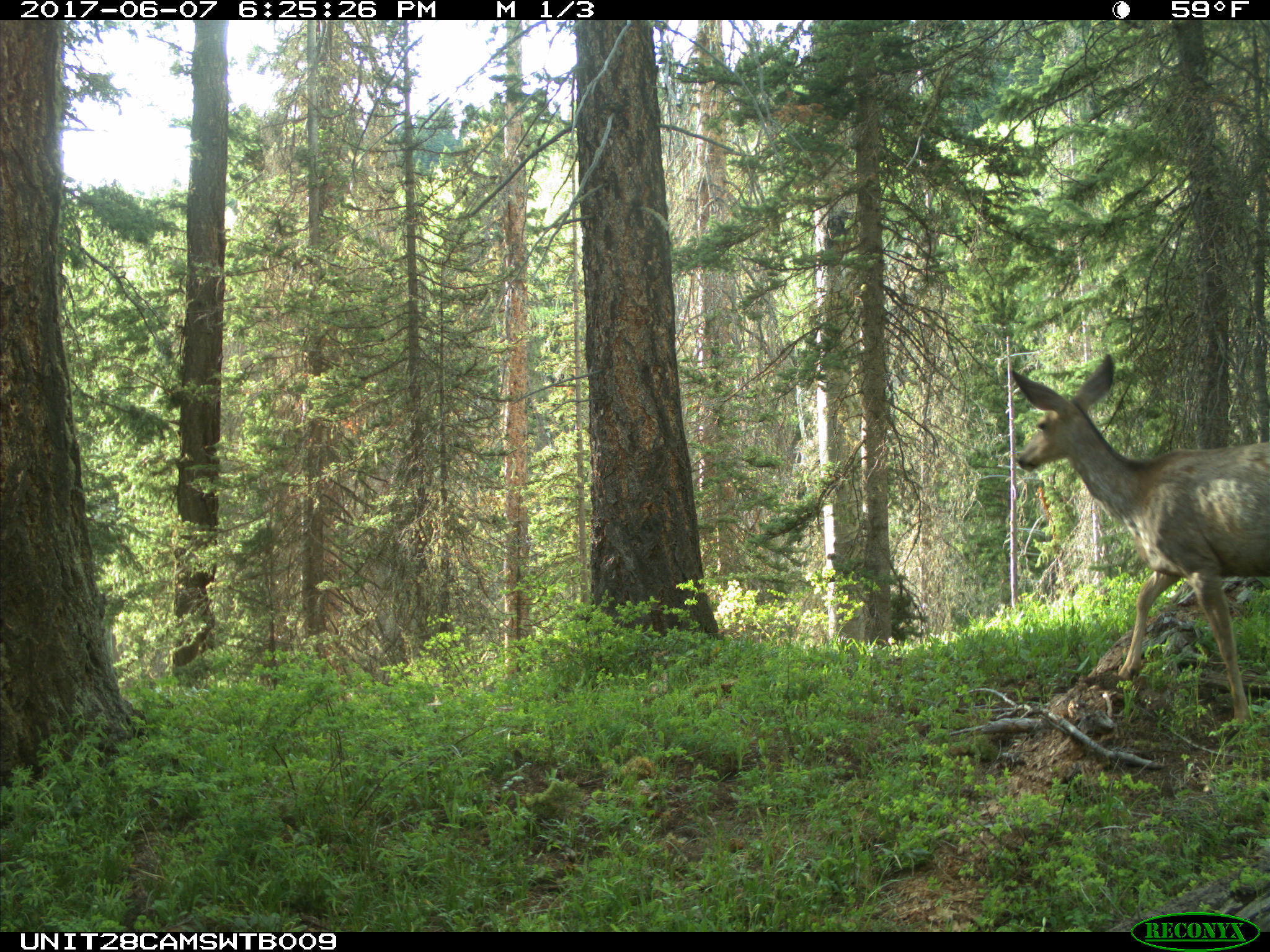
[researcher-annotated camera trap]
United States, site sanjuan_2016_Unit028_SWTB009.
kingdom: Animalia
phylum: Chordata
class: Mammalia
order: Artiodactyla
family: Cervidae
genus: Odocoileus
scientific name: Odocoileus hemionus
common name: mule deer